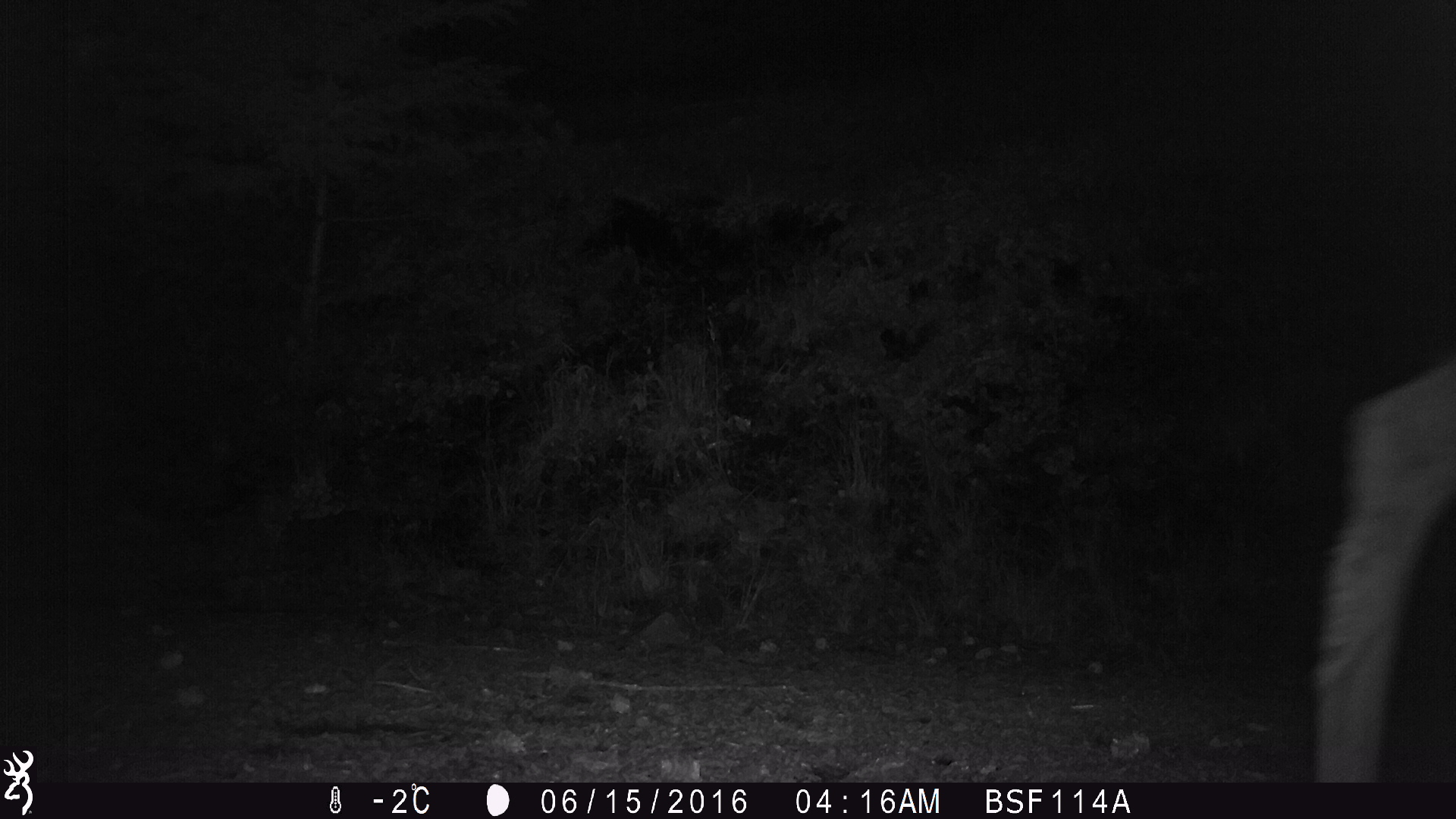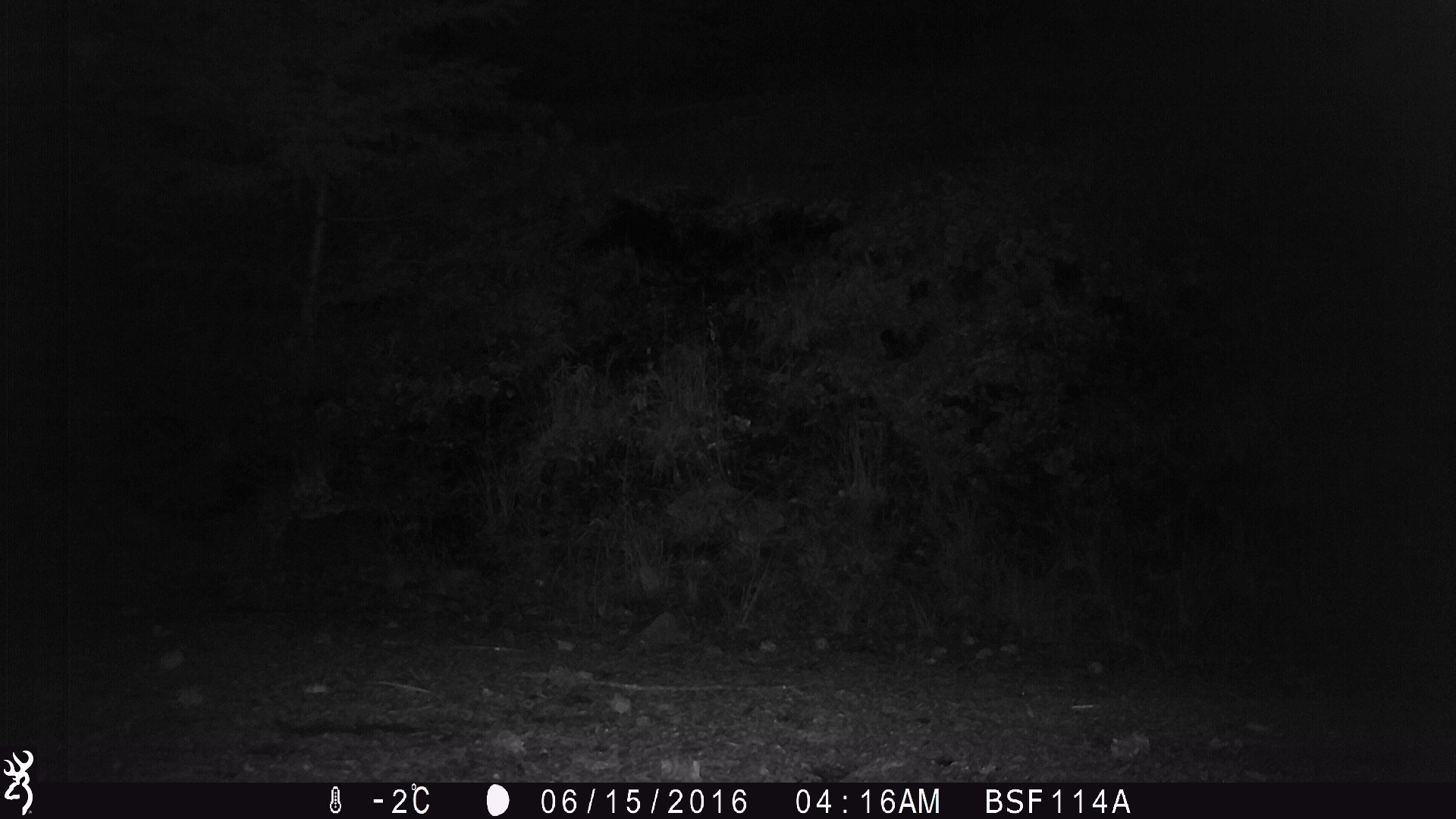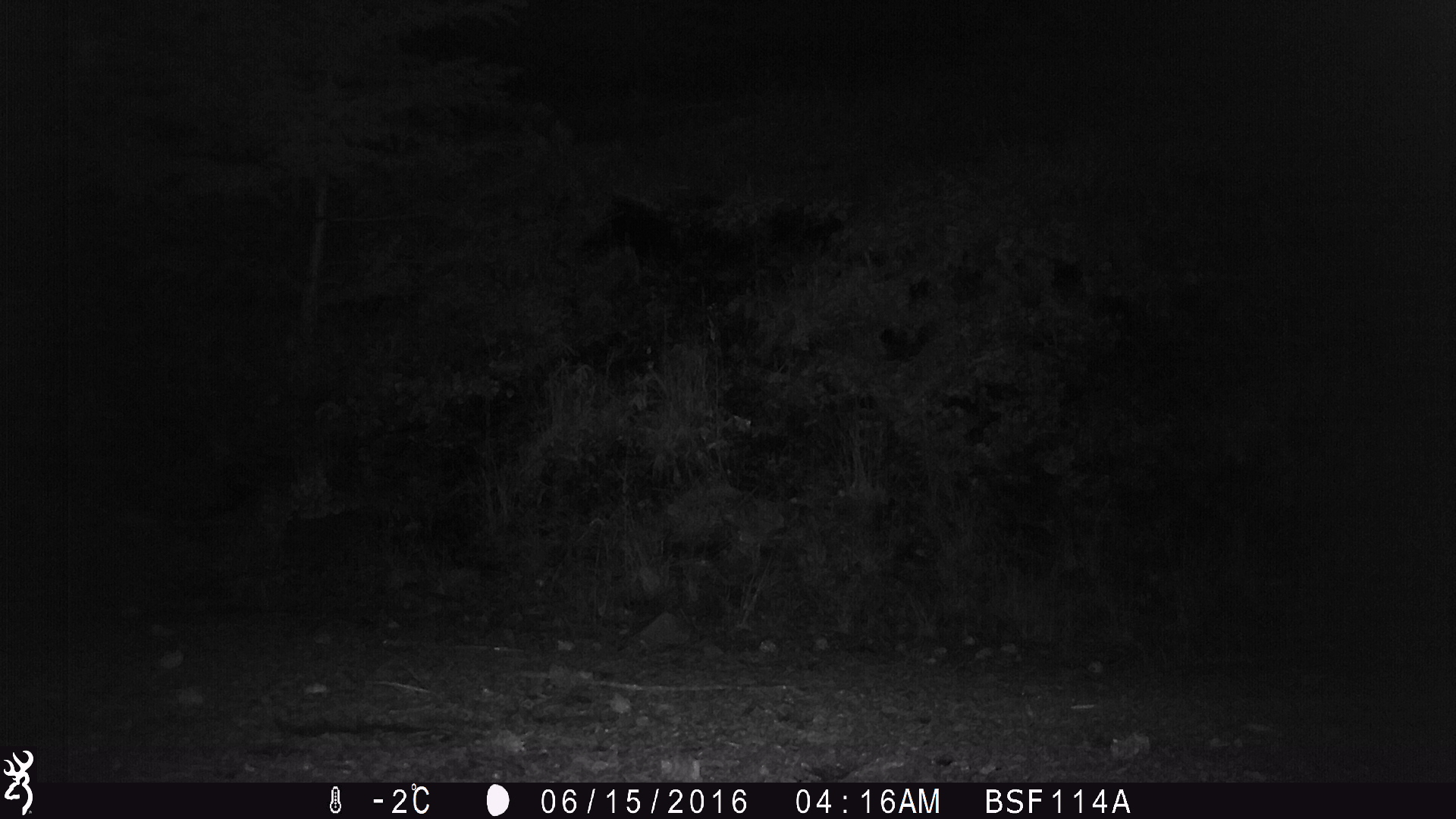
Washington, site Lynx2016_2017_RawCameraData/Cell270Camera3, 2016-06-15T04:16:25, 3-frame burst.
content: unidentified animal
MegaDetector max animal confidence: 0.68